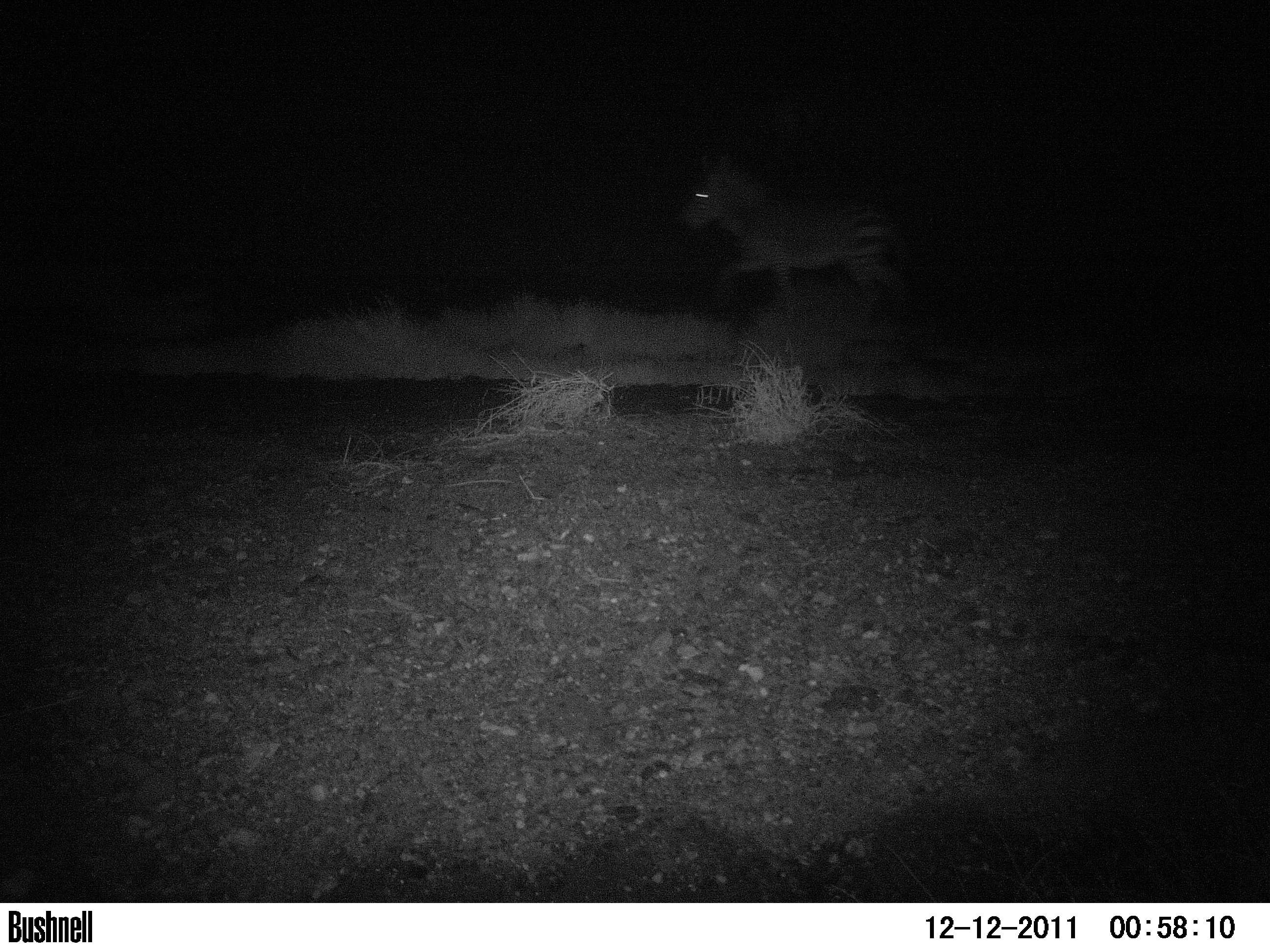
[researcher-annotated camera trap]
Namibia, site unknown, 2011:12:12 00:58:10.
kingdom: Animalia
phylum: Chordata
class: Mammalia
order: Perissodactyla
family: Equidae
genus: Equus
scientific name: Equus zebra hartmannae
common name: hartmann's mountain zebra